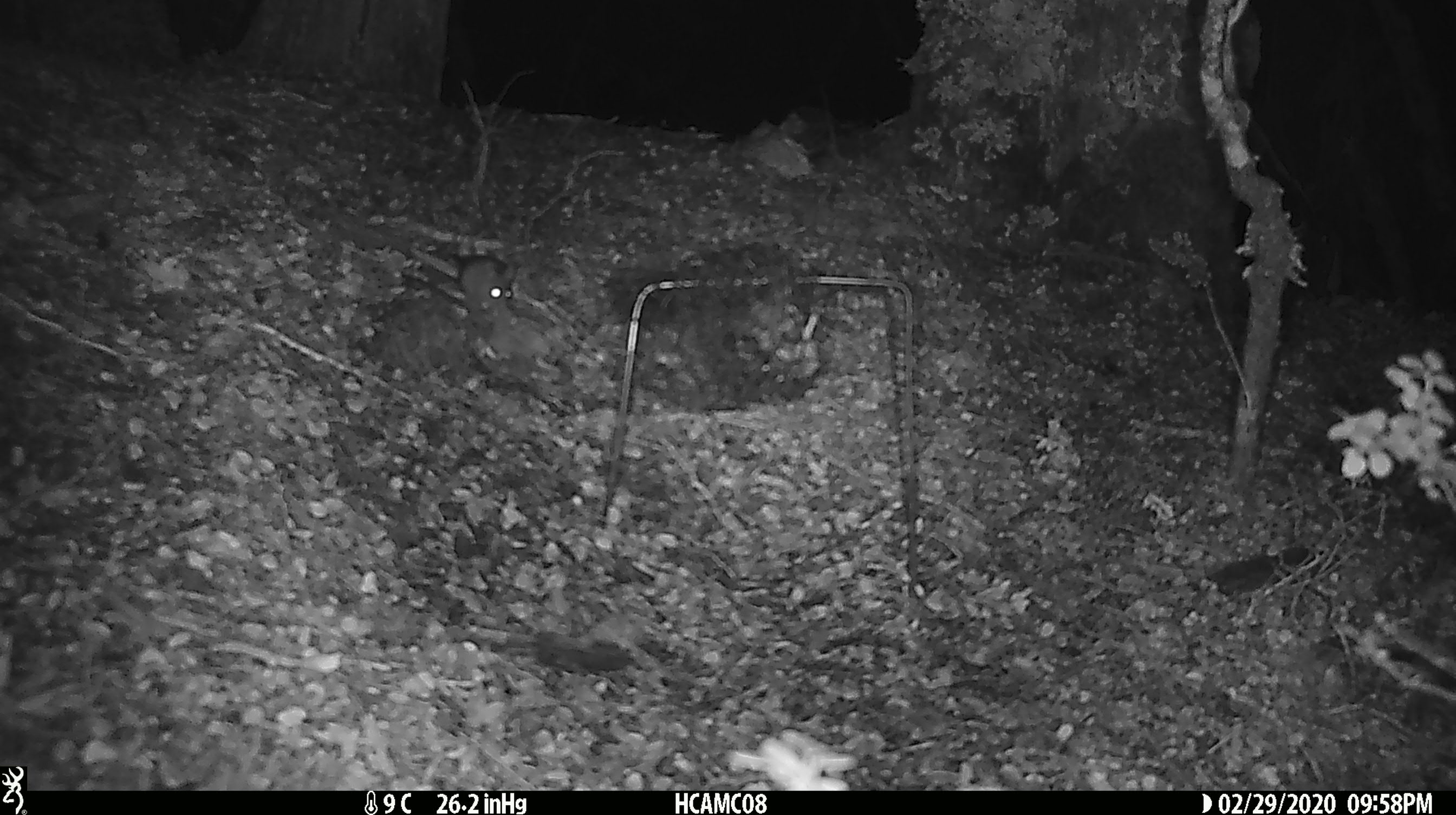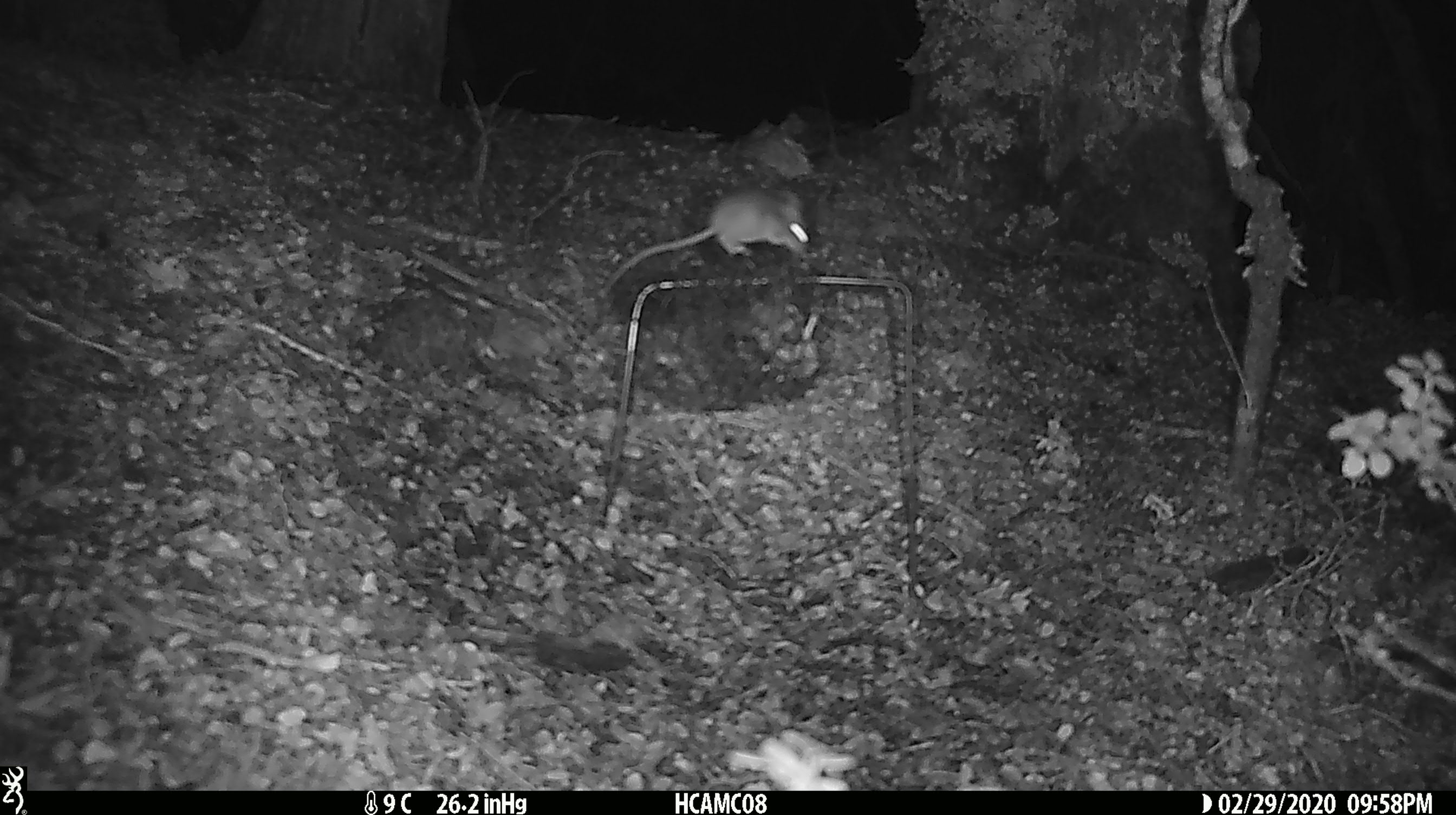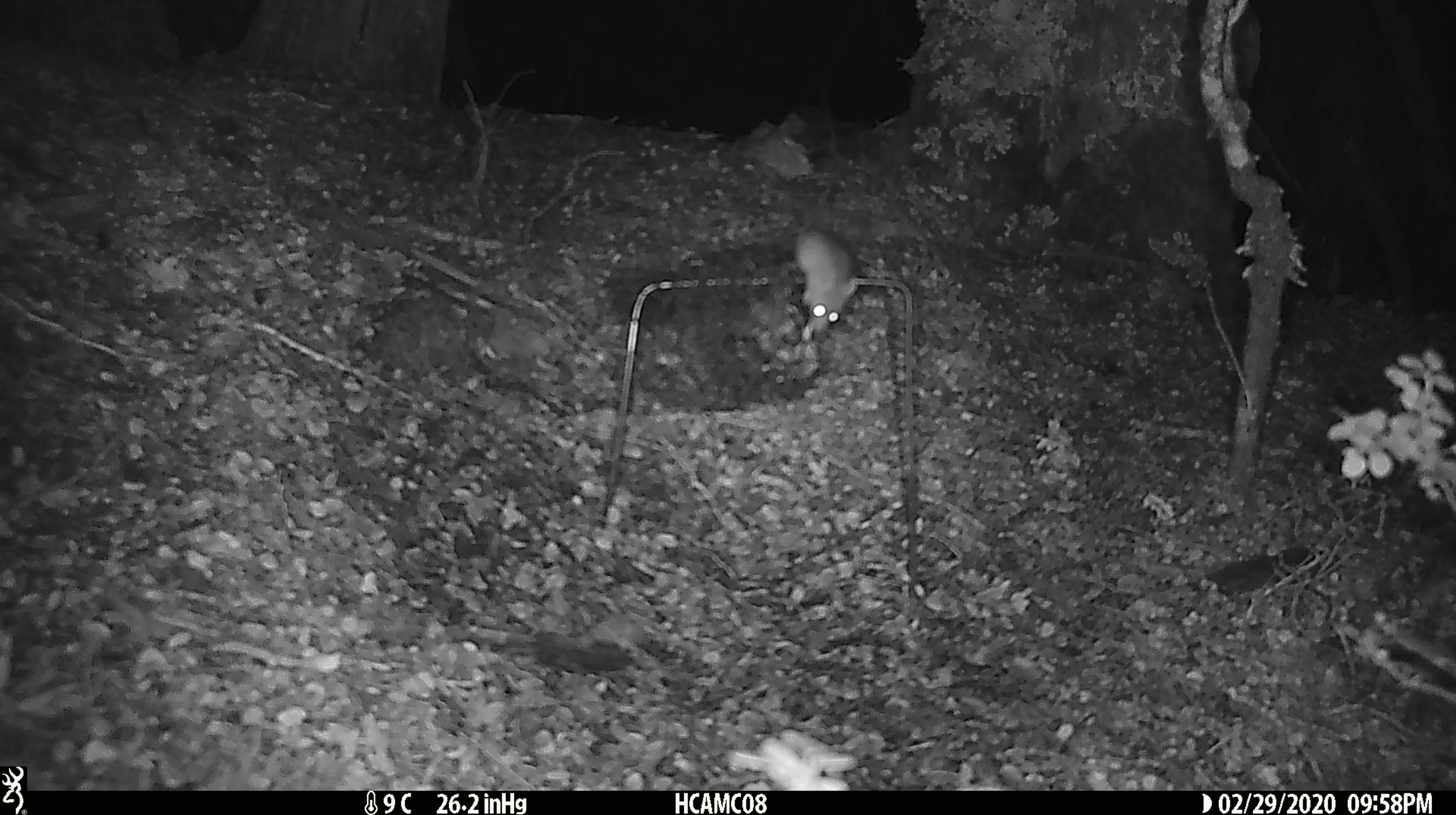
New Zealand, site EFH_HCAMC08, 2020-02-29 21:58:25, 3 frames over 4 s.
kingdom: Animalia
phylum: Chordata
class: Mammalia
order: Rodentia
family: Muridae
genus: Mus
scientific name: Mus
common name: mouse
Mouse (Mus).